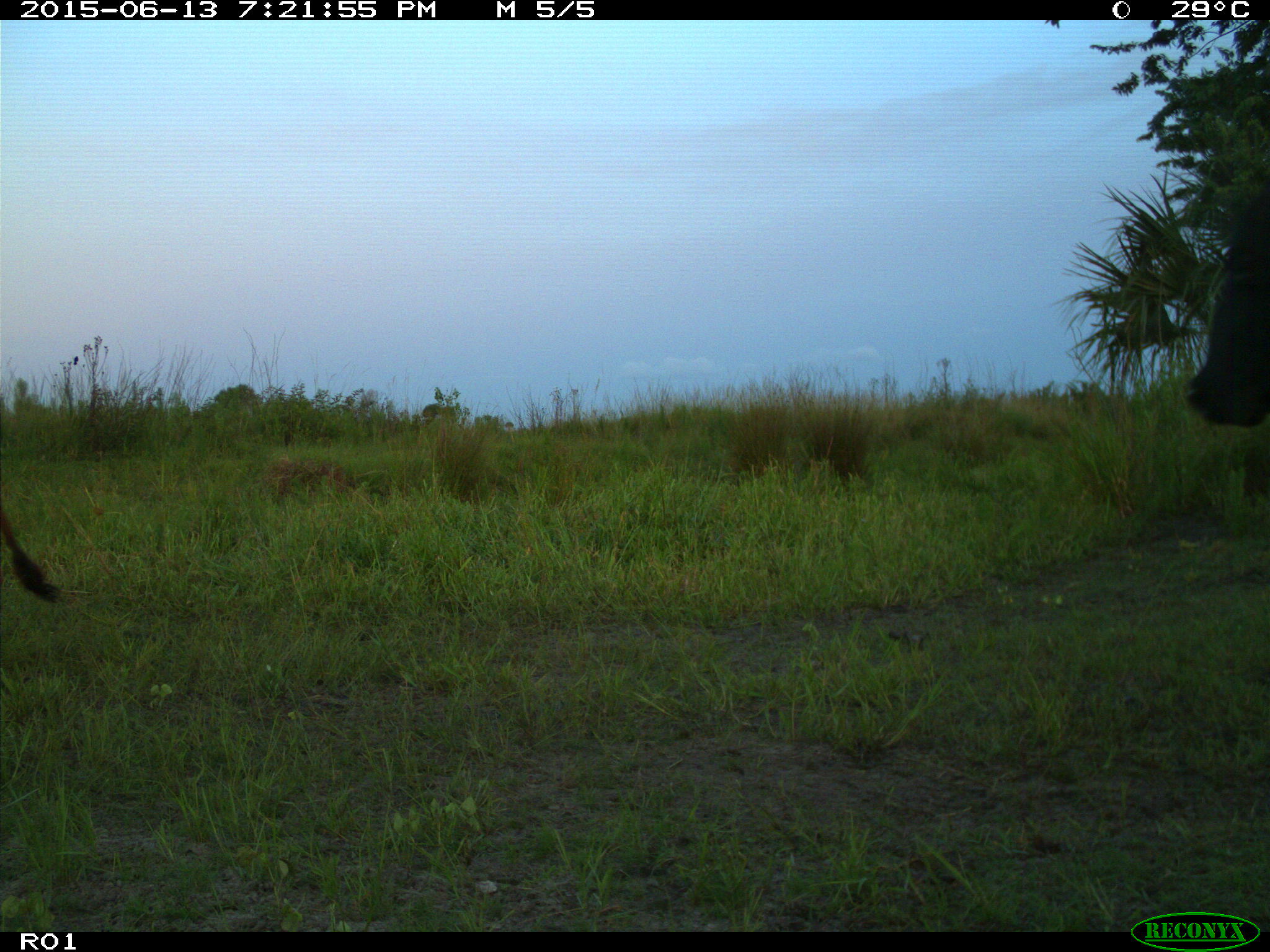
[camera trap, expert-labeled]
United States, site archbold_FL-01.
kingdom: Animalia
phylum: Chordata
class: Mammalia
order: Artiodactyla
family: Bovidae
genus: Bos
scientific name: Bos taurus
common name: domestic cow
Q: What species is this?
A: Bos taurus (domestic cow).